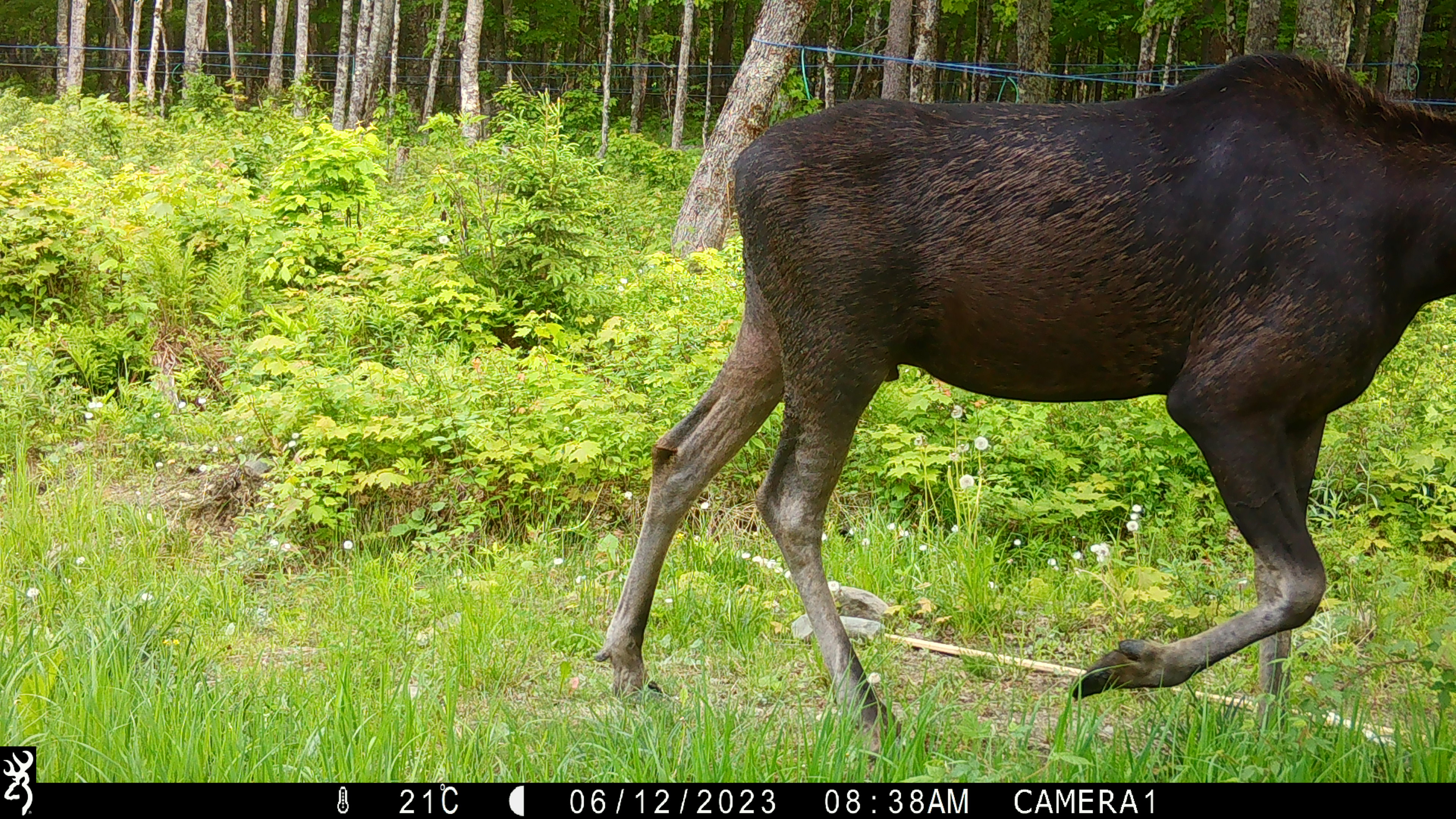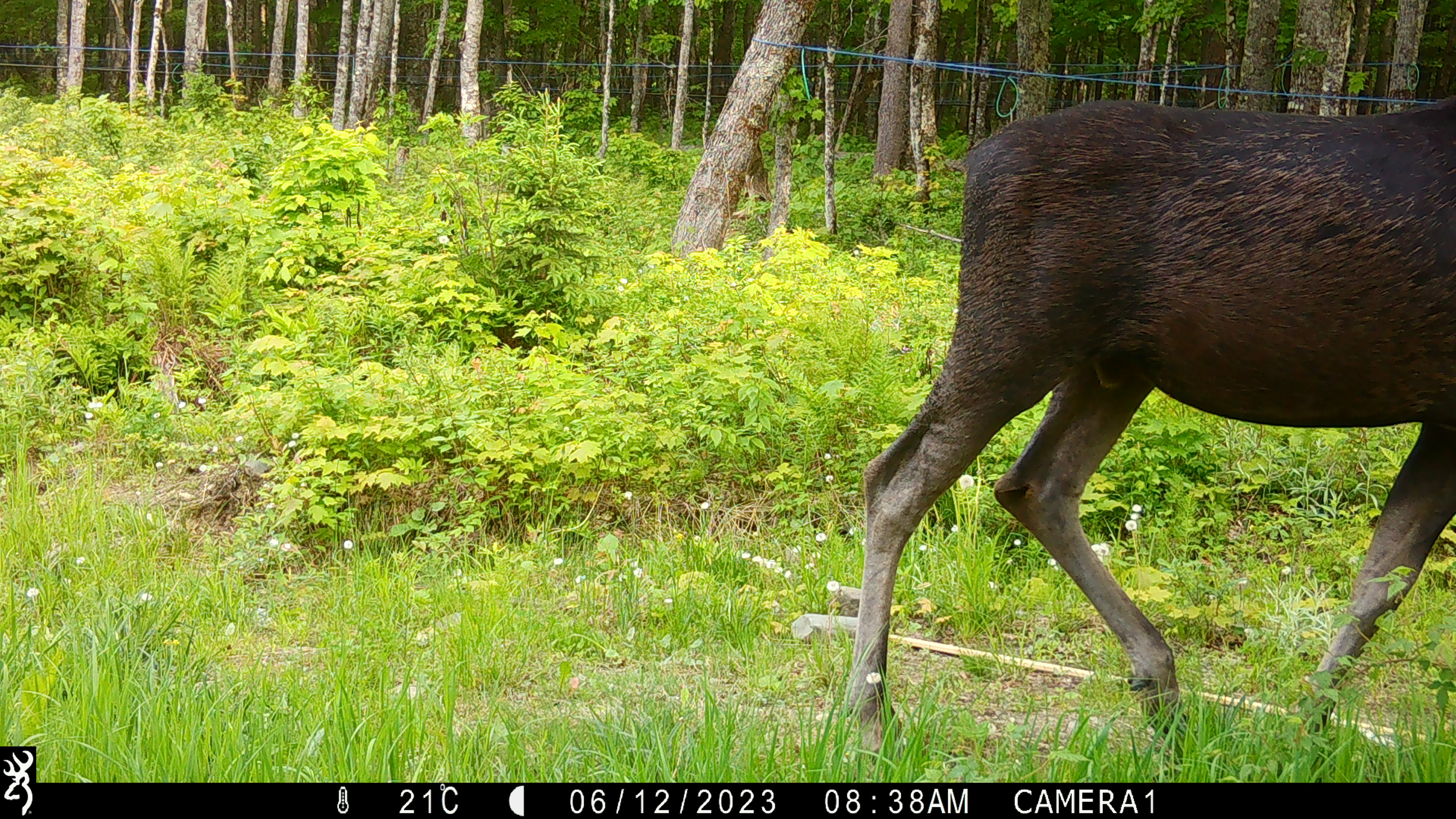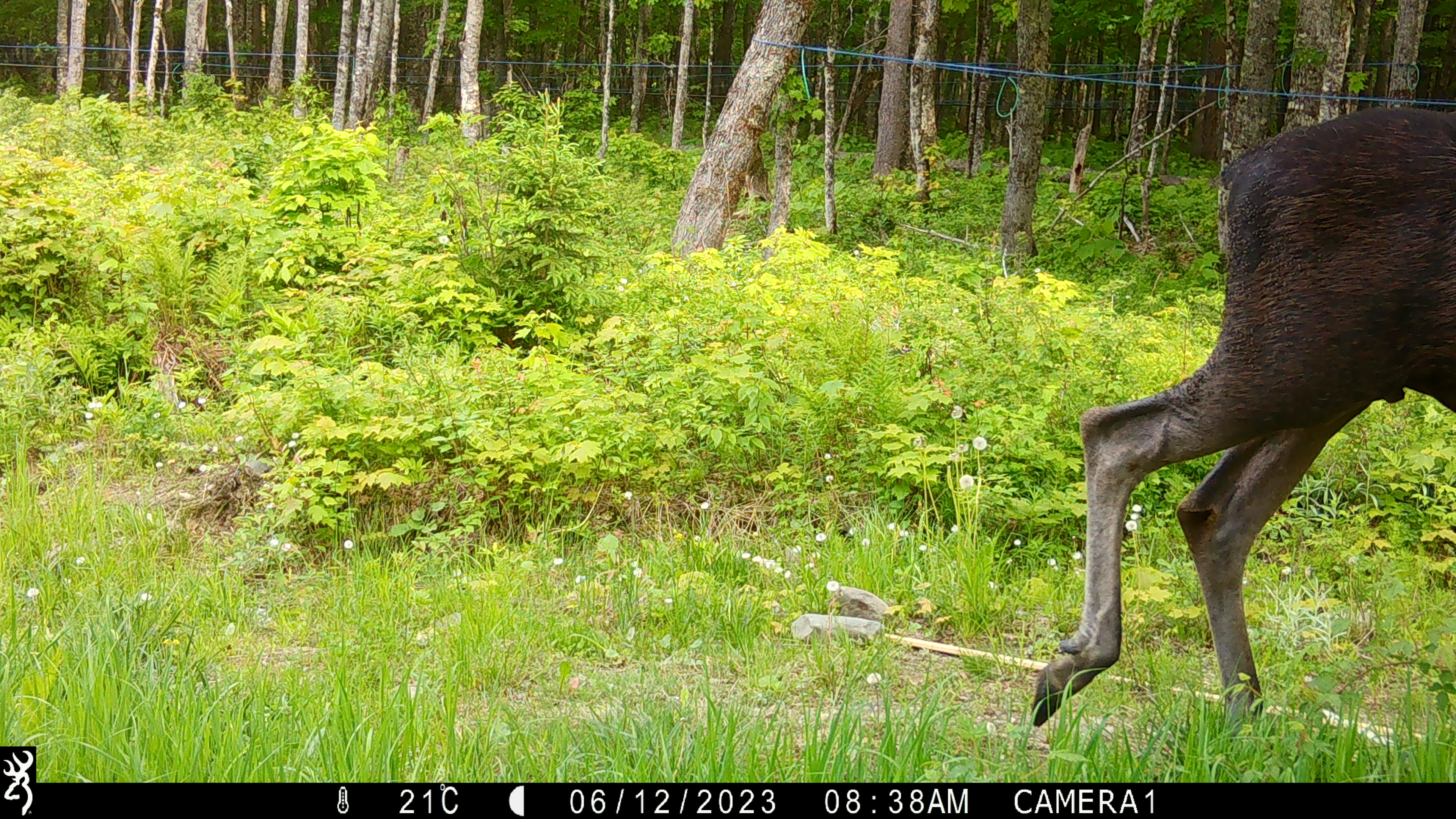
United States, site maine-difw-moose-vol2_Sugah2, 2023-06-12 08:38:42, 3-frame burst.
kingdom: Animalia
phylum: Chordata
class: Mammalia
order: Artiodactyla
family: Cervidae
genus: Alces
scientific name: Alces alces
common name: moose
Moose (Alces alces).